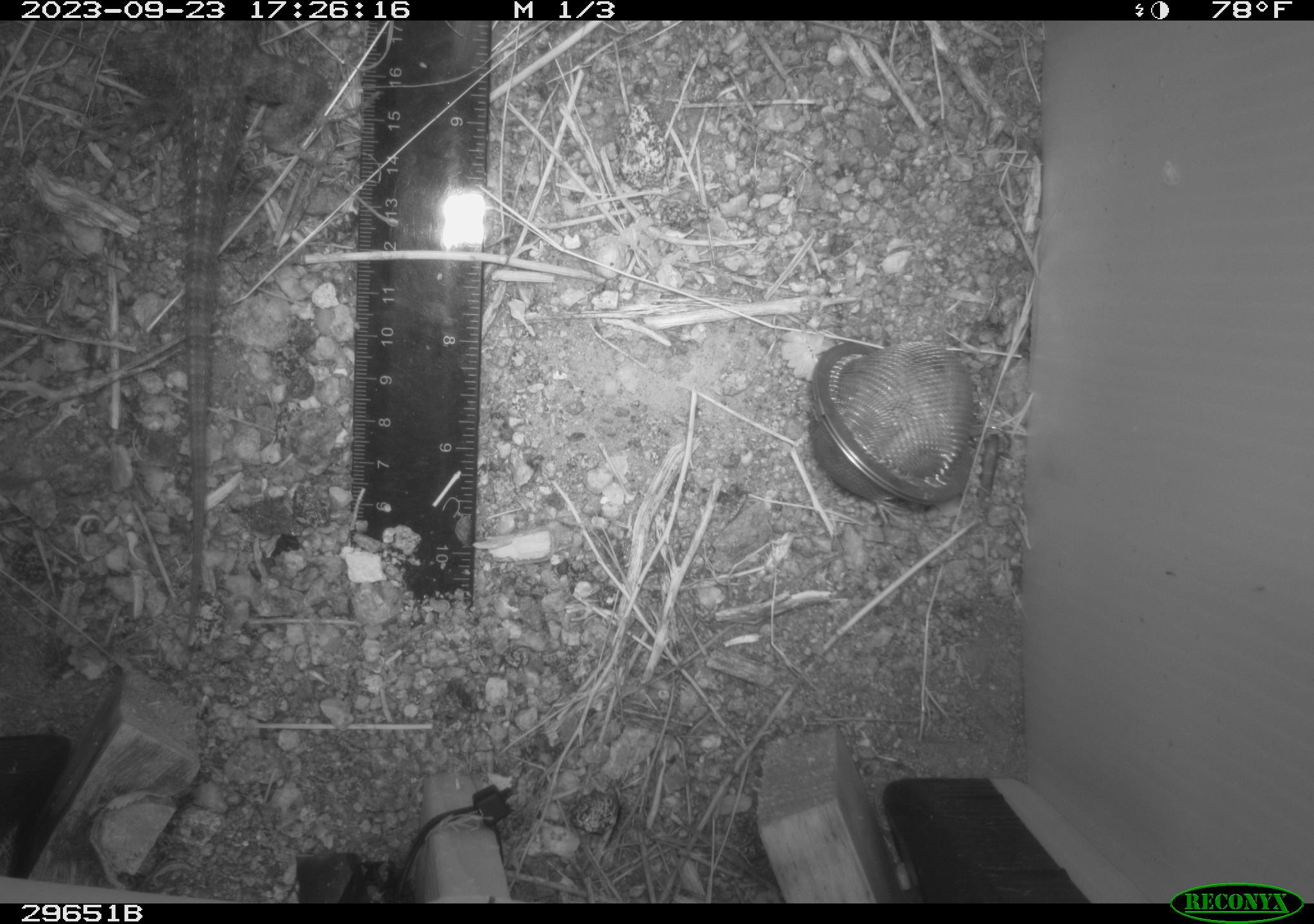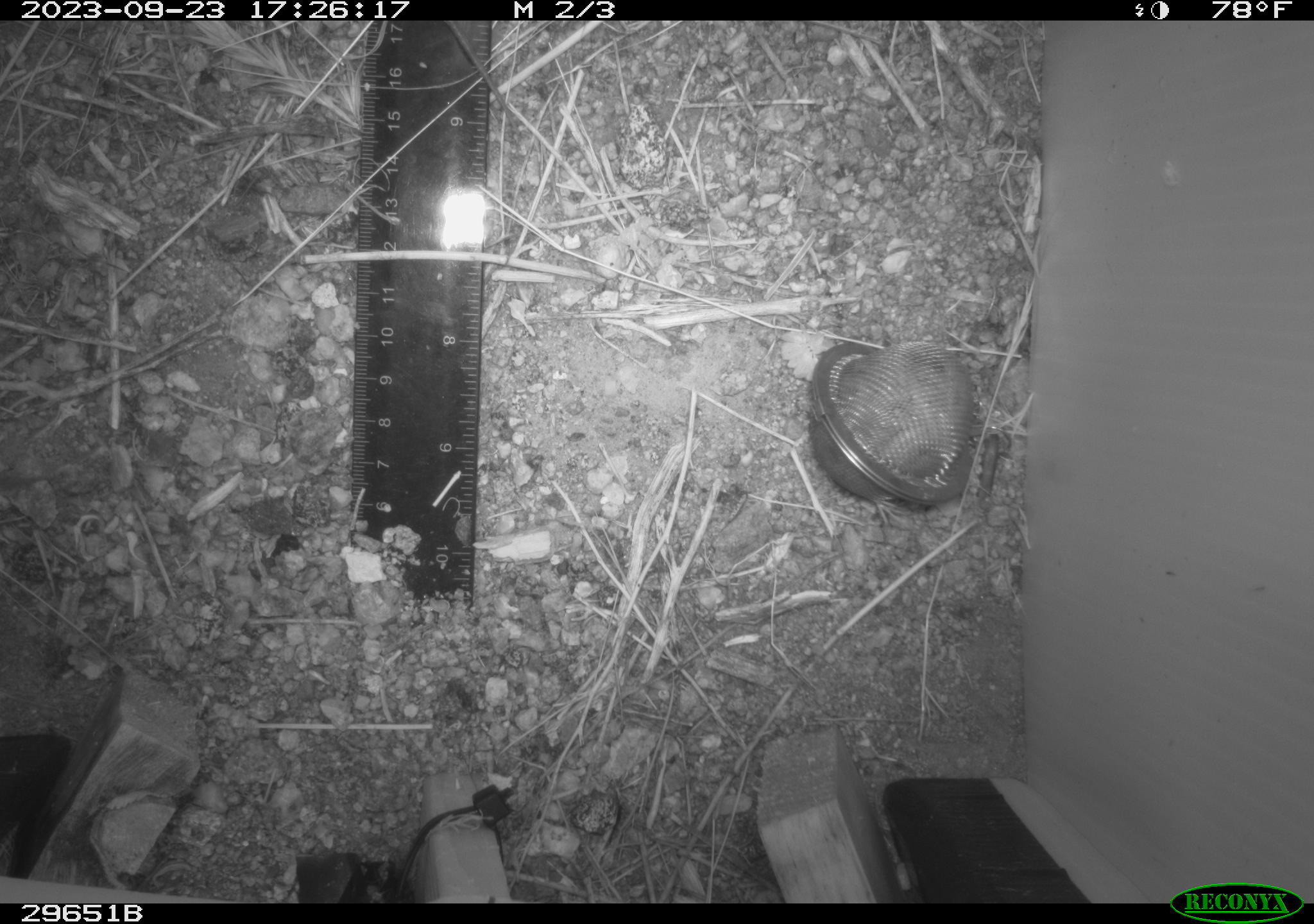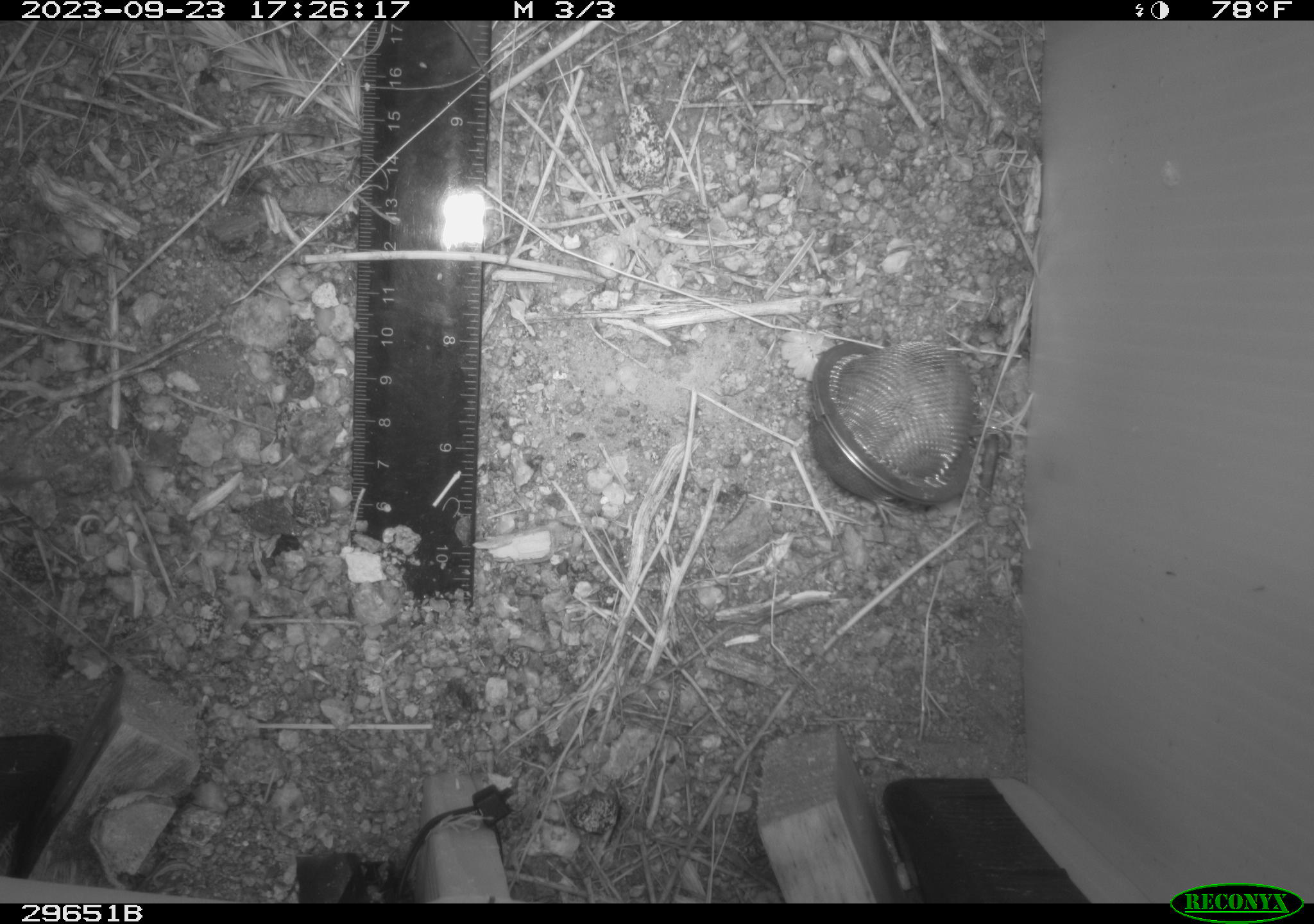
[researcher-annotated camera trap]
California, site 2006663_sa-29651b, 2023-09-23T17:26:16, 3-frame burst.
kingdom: Animalia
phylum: Chordata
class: Reptilia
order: Squamata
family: Phrynosomatidae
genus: Sceloporus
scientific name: Sceloporus uniformis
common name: yellow-backed spiny lizard